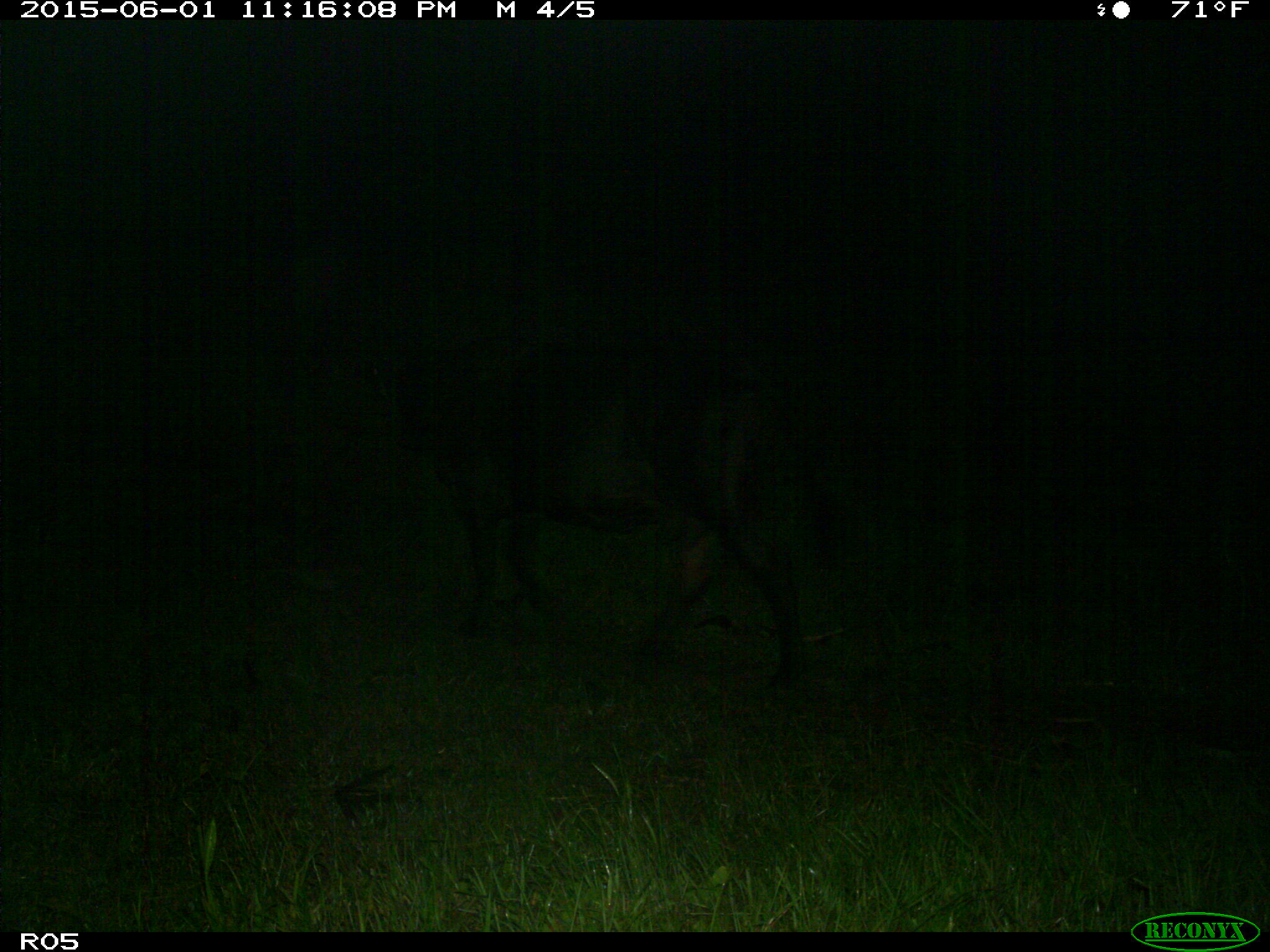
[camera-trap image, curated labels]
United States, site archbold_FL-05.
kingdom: Animalia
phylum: Chordata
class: Mammalia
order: Artiodactyla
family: Bovidae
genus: Bos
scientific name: Bos taurus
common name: domestic cow